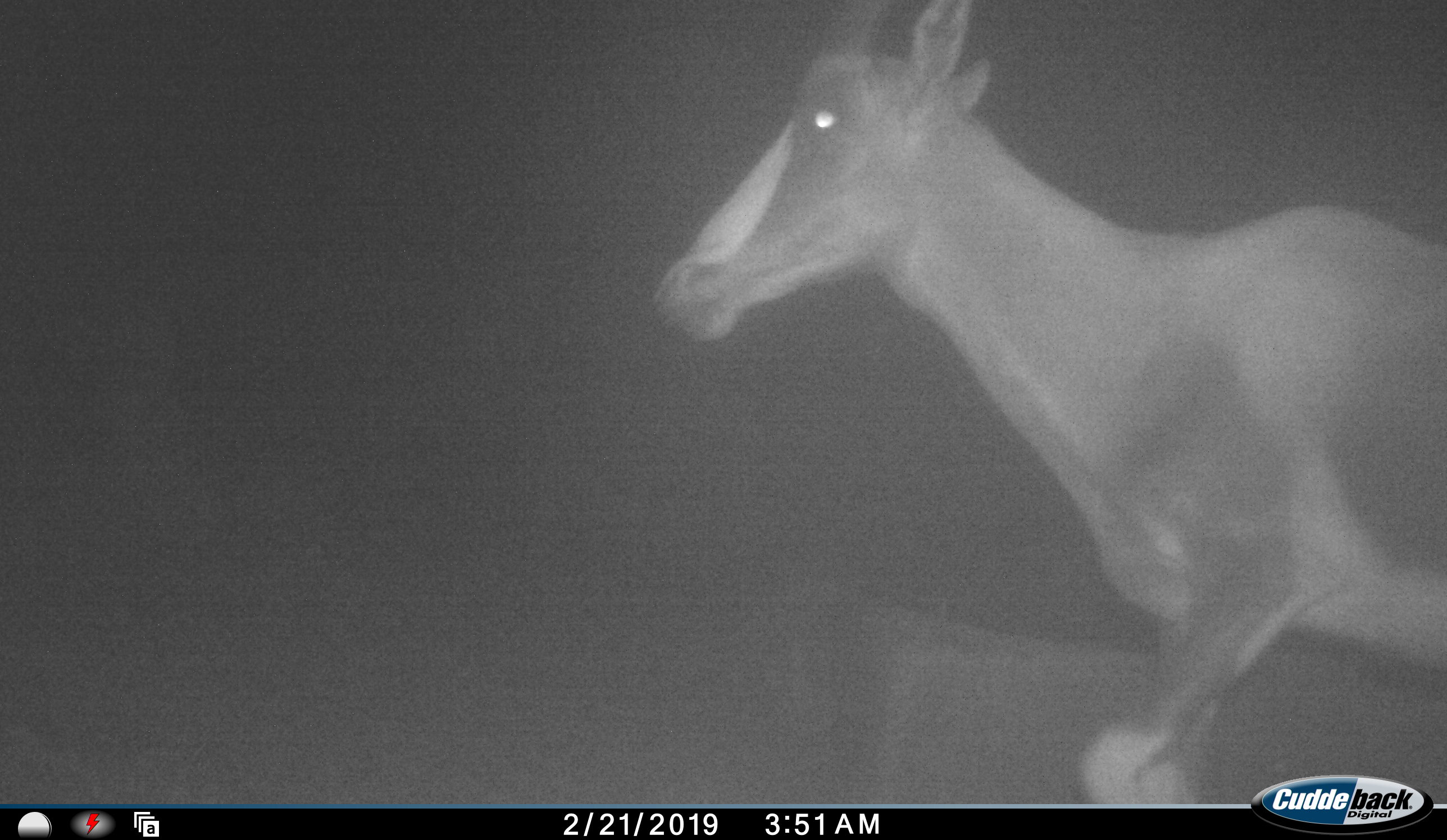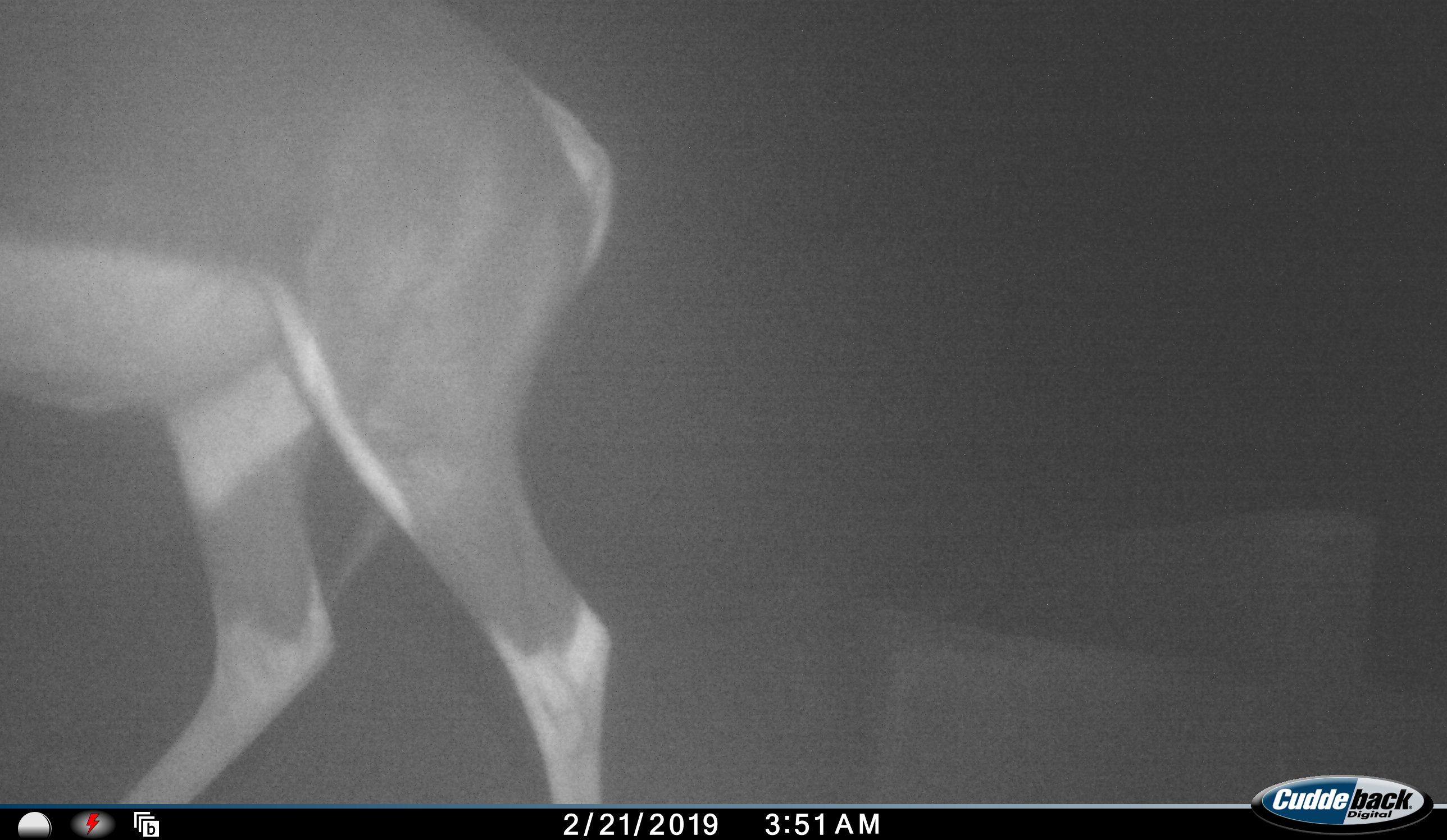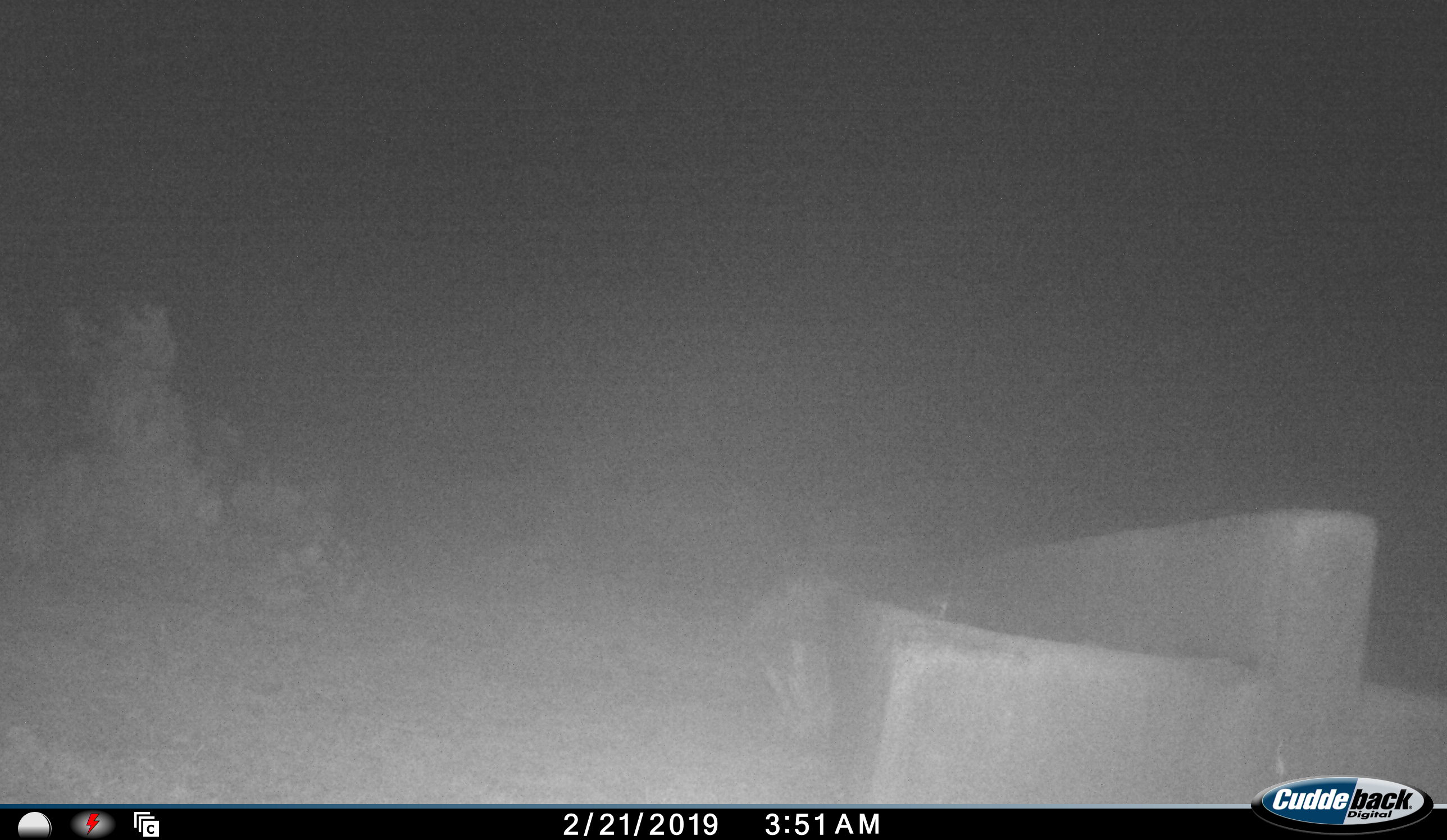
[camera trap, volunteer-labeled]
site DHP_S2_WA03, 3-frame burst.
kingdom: Animalia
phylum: Chordata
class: Mammalia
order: Artiodactyla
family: Bovidae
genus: Damaliscus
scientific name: Damaliscus pygargus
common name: bontebok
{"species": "bontebok (Damaliscus pygargus)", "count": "1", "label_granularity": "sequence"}